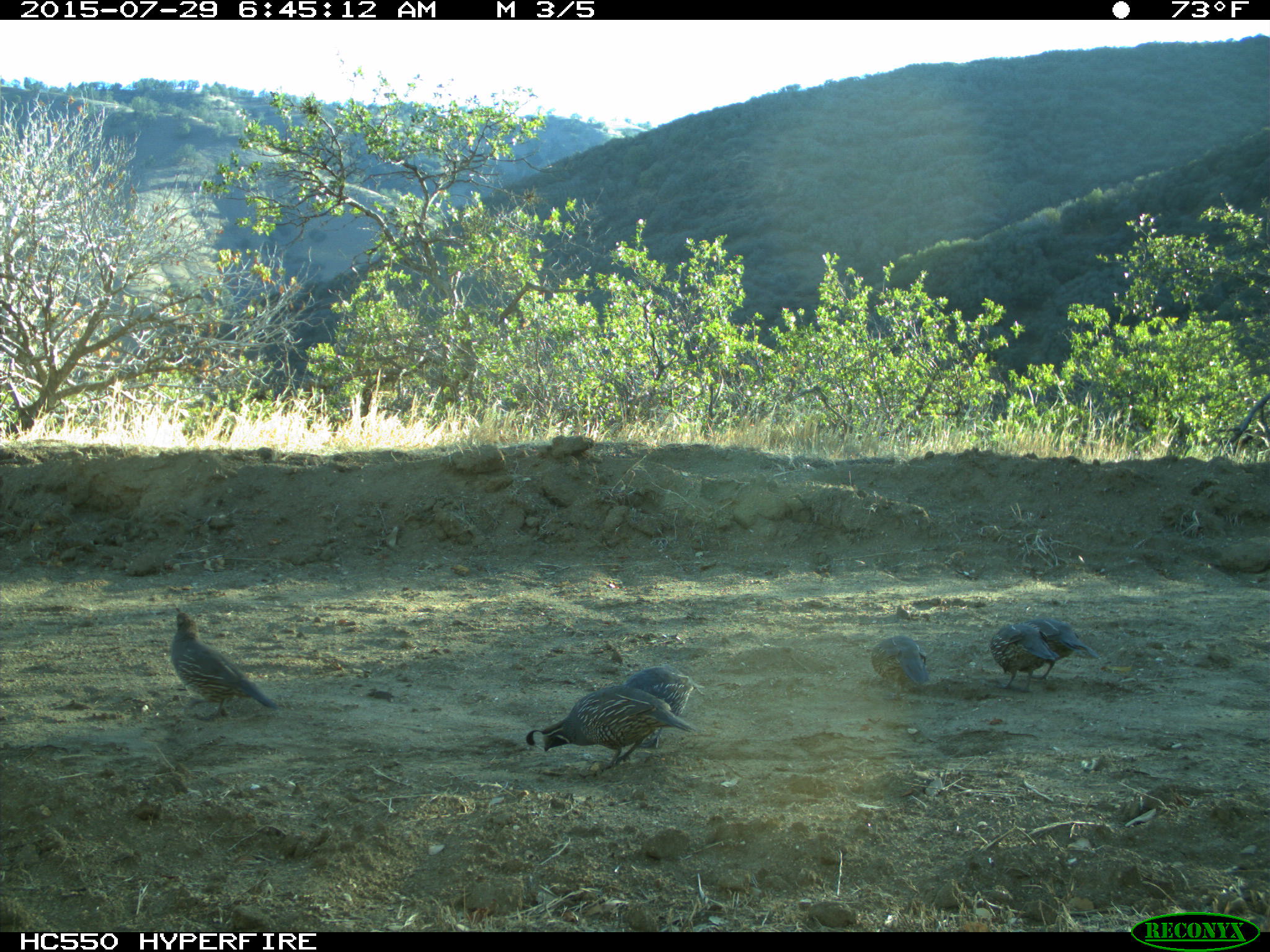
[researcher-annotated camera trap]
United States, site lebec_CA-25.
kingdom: Animalia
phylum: Chordata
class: Aves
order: Galliformes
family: Odontophoridae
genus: Callipepla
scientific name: Callipepla californica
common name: california quail